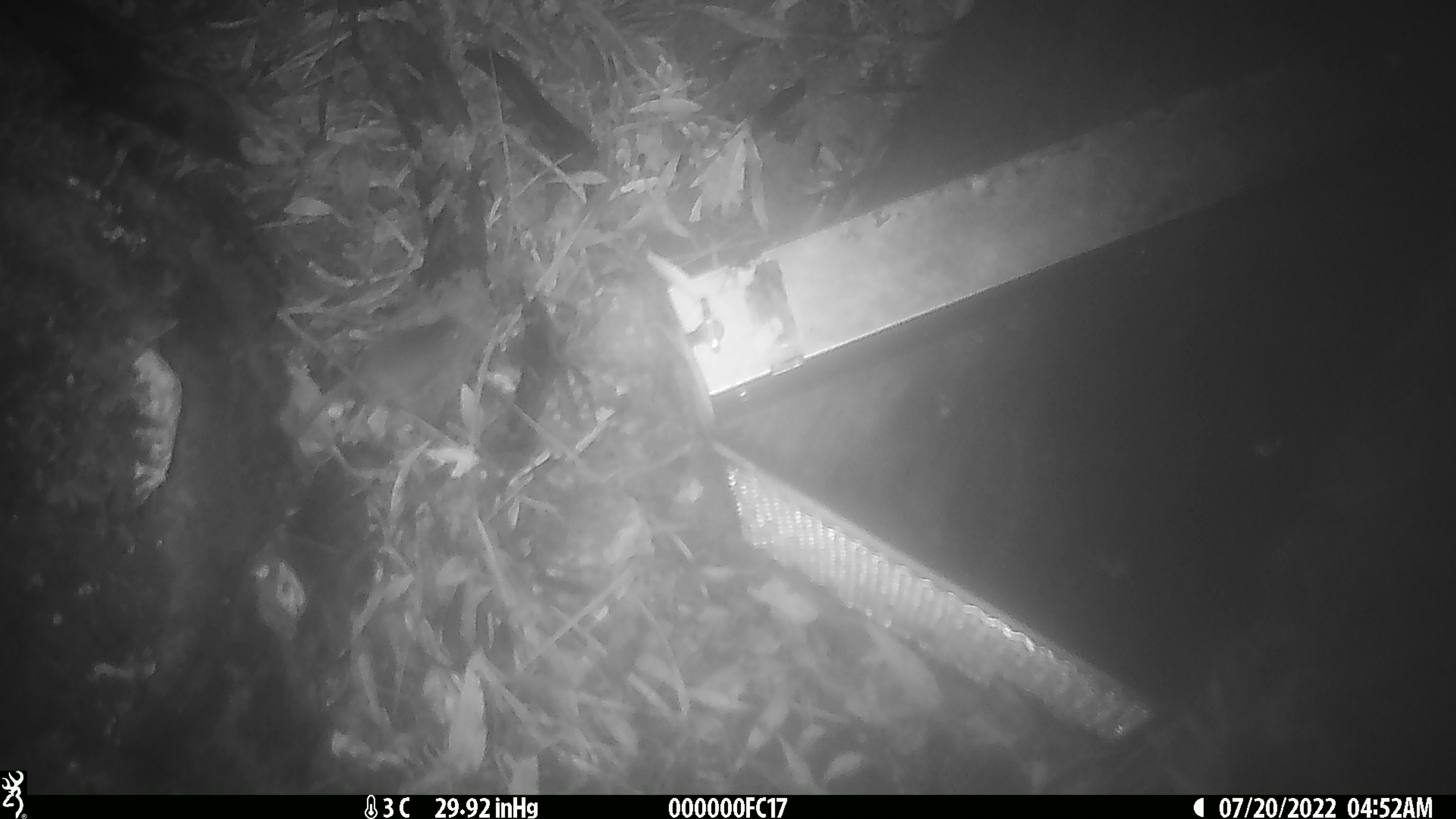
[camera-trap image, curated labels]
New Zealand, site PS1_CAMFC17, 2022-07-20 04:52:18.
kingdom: Animalia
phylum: Chordata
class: Mammalia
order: Rodentia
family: Muridae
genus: Mus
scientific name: Mus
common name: mouse